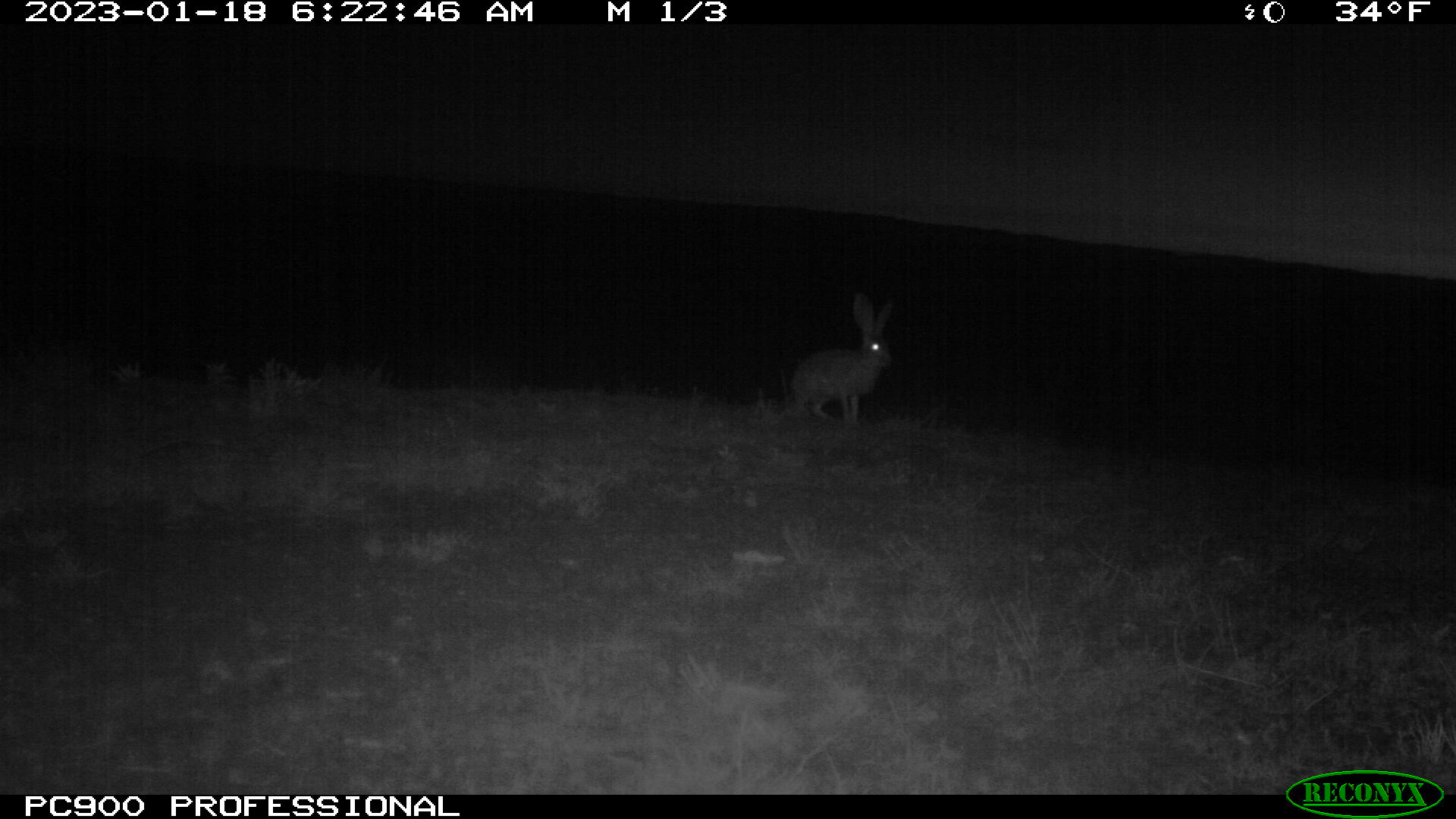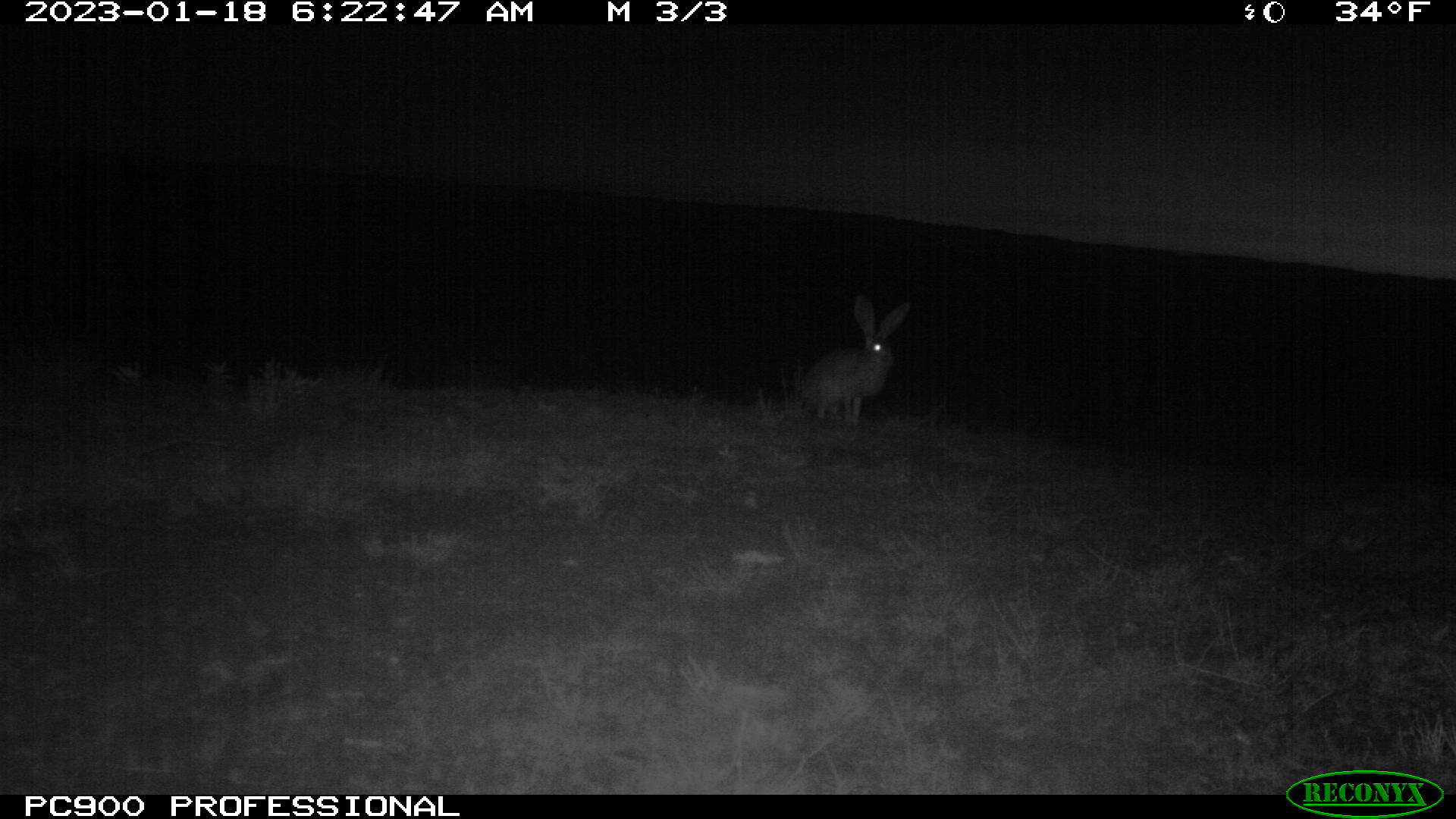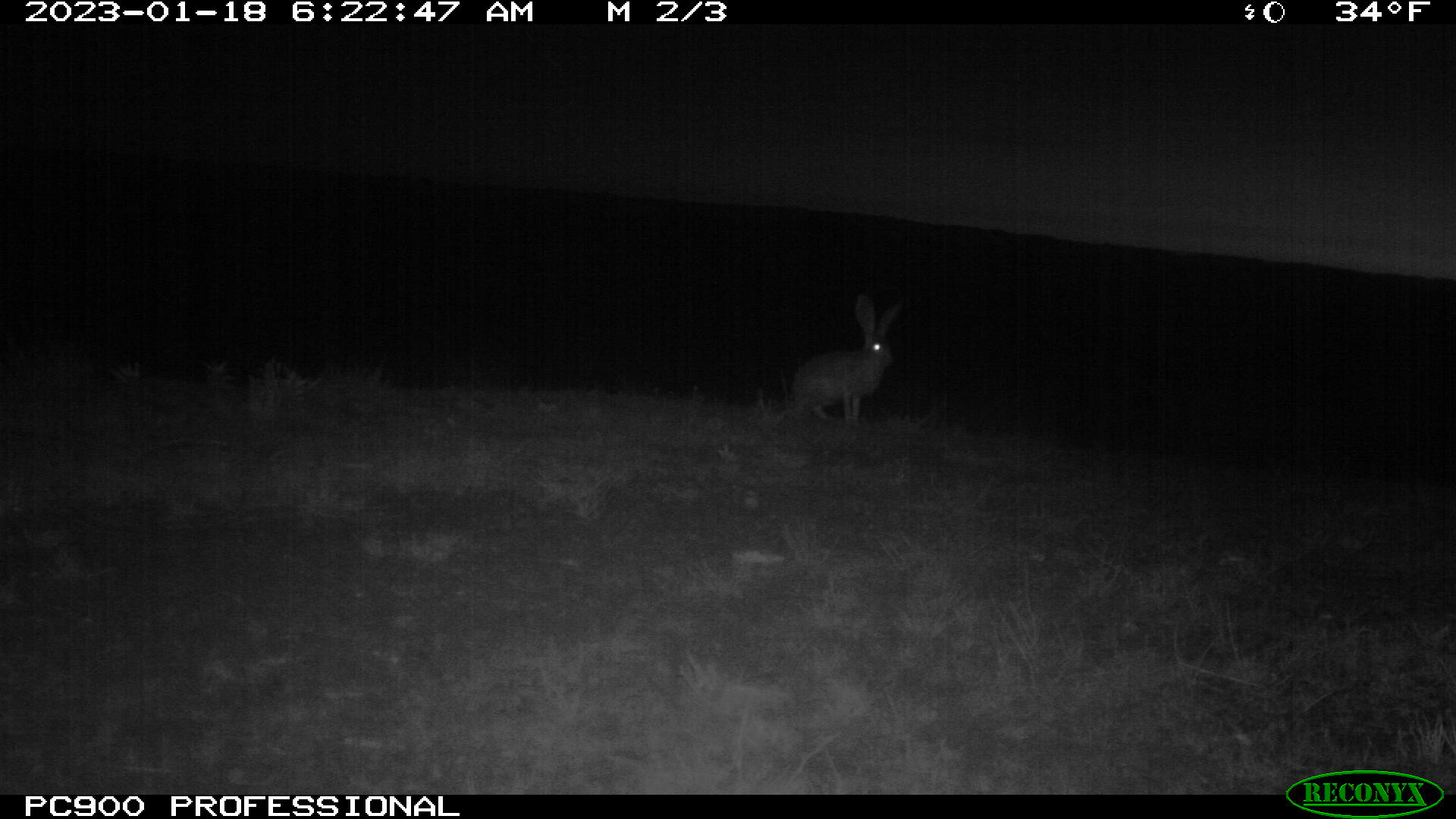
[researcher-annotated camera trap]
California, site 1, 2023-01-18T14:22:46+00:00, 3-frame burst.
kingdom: Animalia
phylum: Chordata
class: Mammalia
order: Lagomorpha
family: Leporidae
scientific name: Leporidae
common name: rabbit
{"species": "rabbit (Leporidae)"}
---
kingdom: Animalia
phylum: Chordata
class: Mammalia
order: Lagomorpha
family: Leporidae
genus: Lepus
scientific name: Lepus californicus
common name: black-tailed jackrabbit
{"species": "black-tailed jackrabbit (Lepus californicus)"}